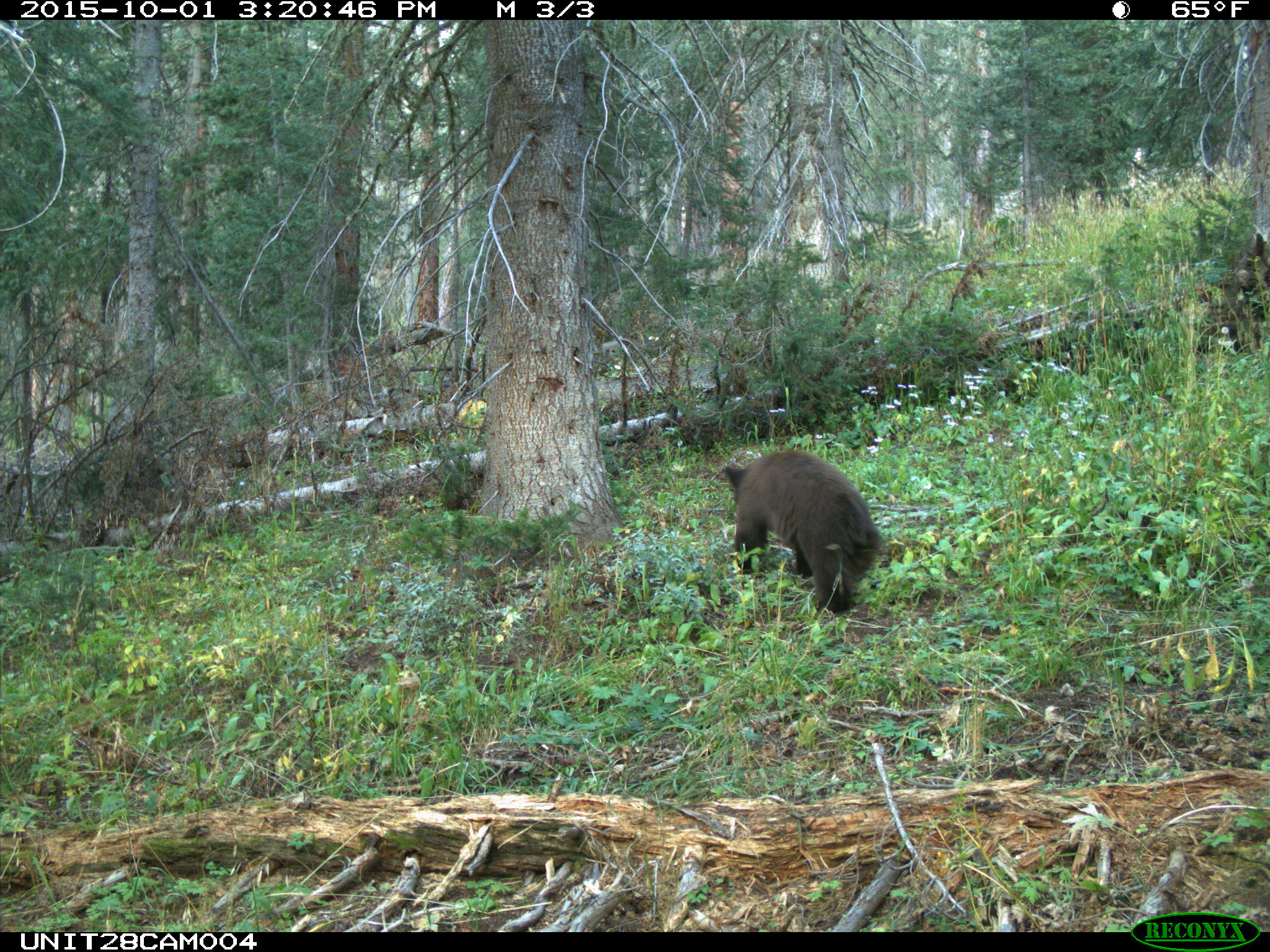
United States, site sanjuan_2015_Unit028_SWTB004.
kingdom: Animalia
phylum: Chordata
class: Mammalia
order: Carnivora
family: Ursidae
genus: Ursus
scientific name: Ursus americanus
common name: american black bear